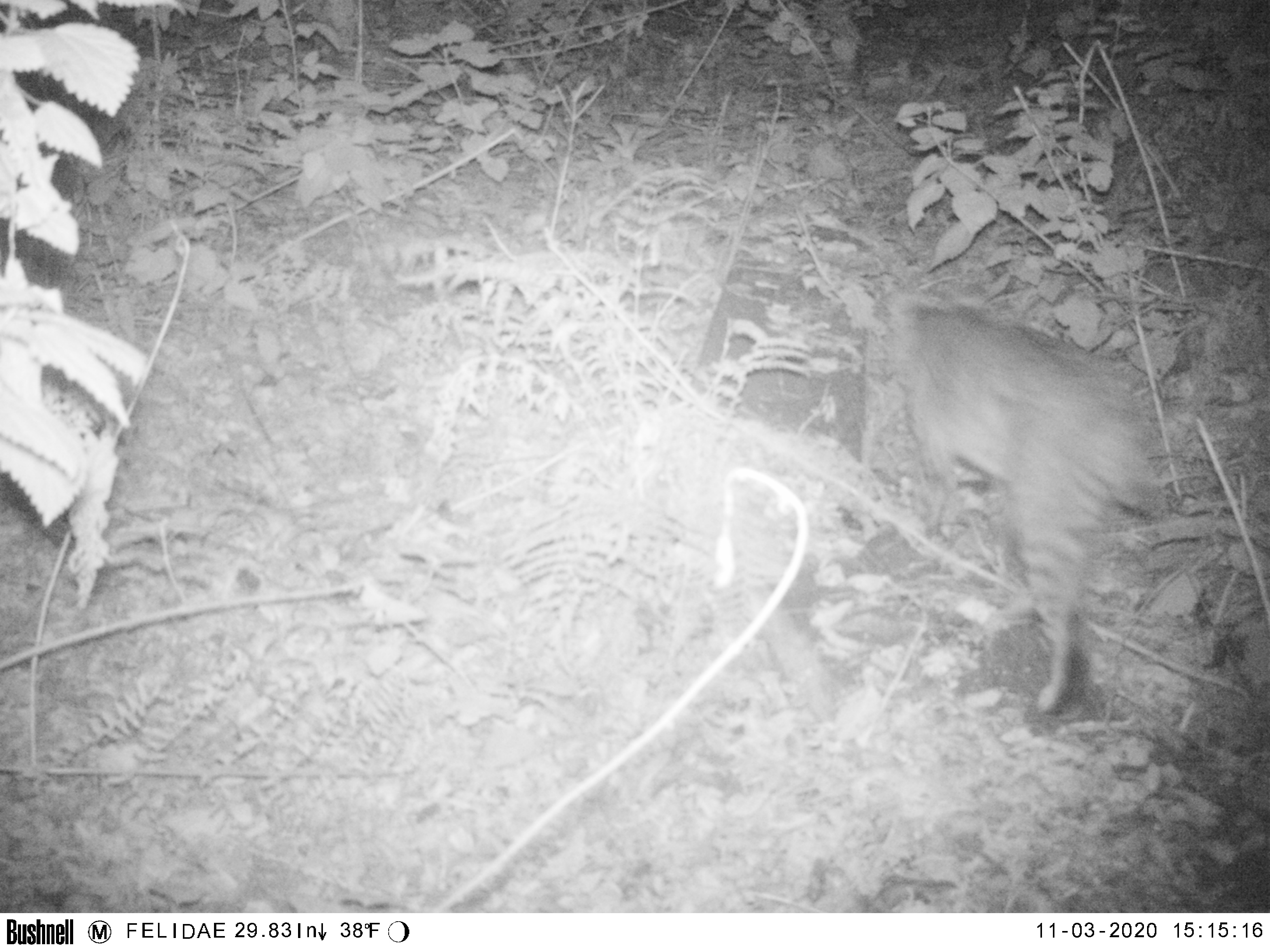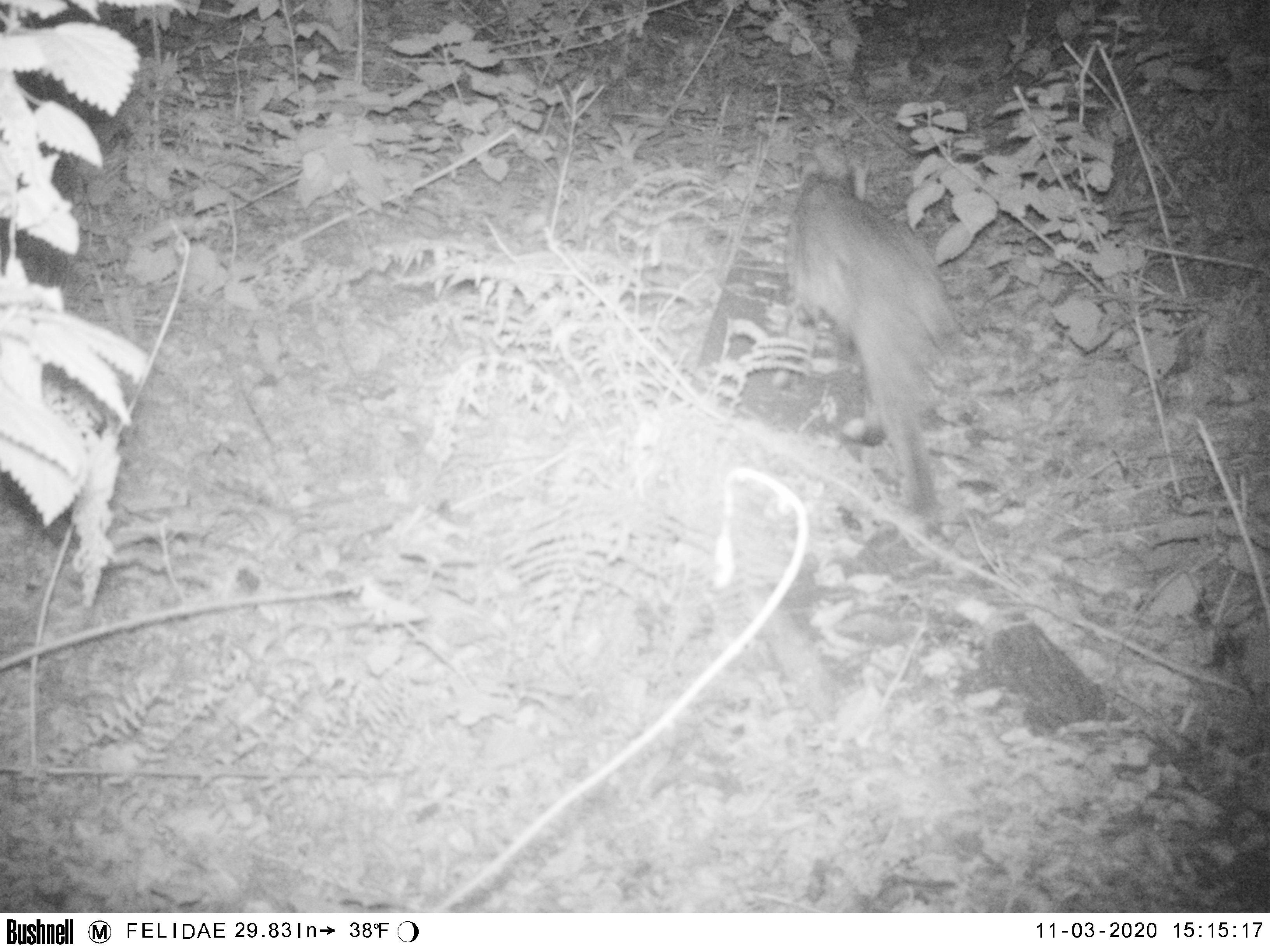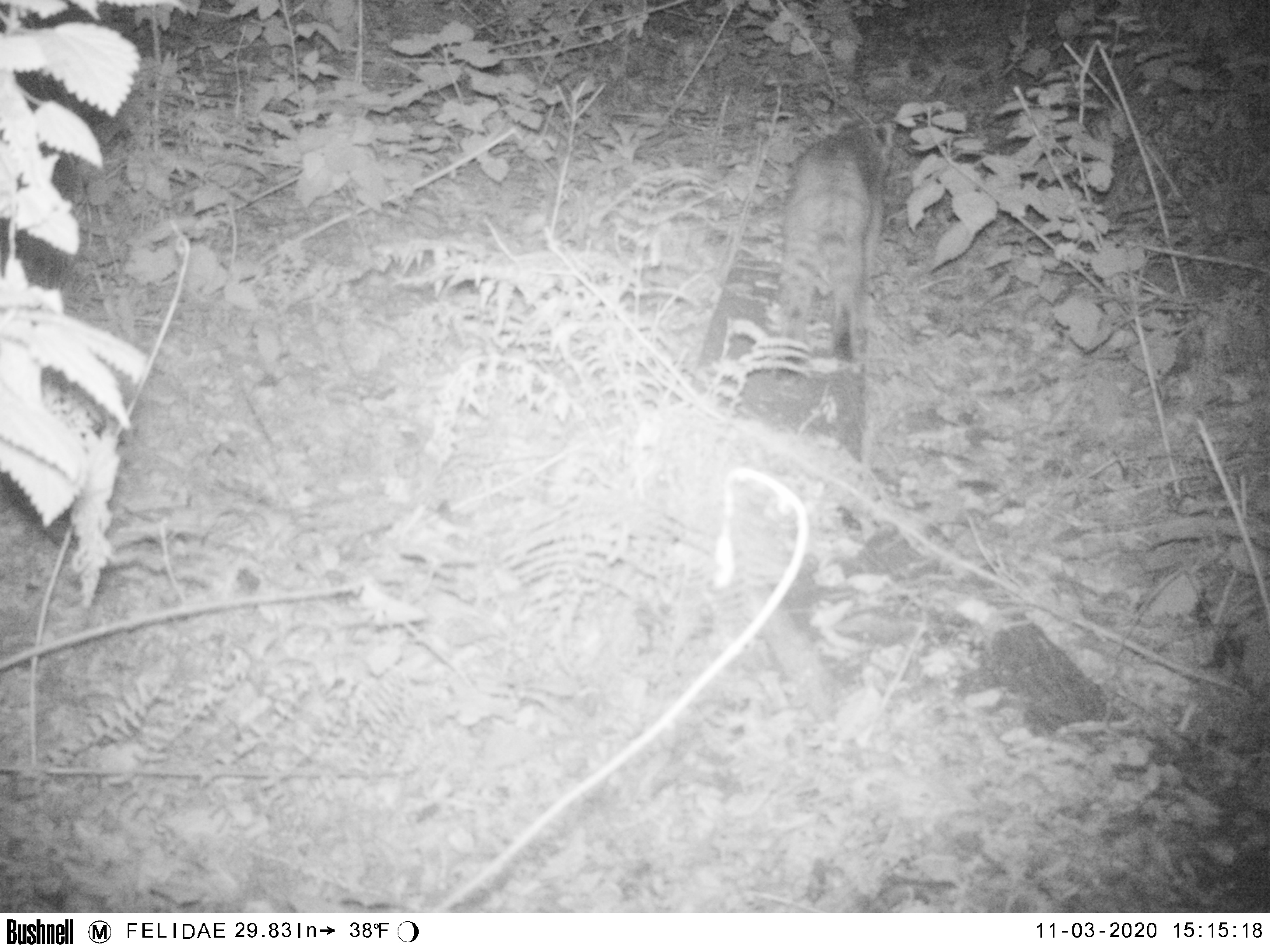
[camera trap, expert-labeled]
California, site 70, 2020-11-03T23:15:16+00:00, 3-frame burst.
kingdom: Animalia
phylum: Chordata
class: Mammalia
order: Carnivora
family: Felidae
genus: Lynx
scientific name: Lynx rufus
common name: bobcat